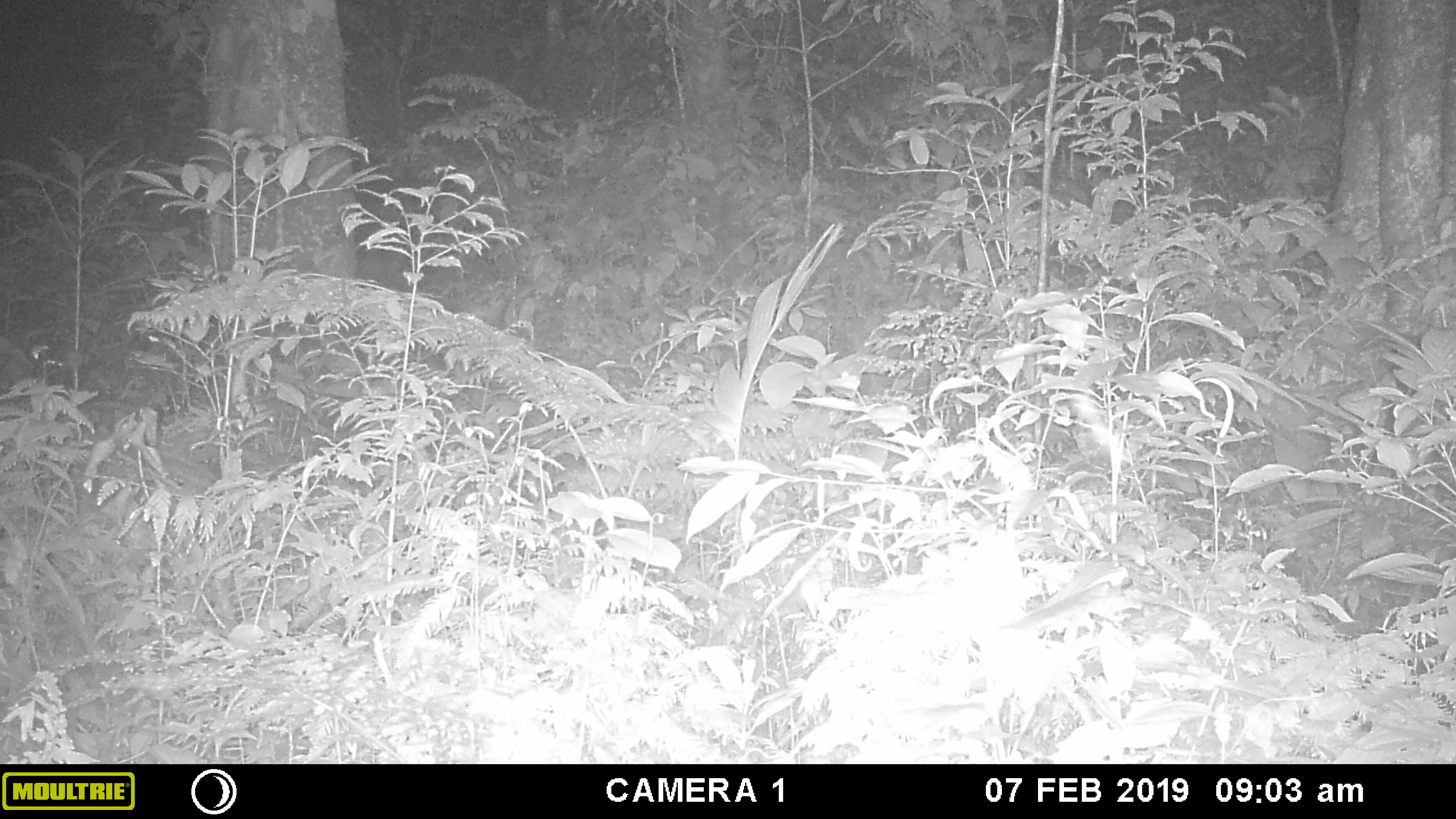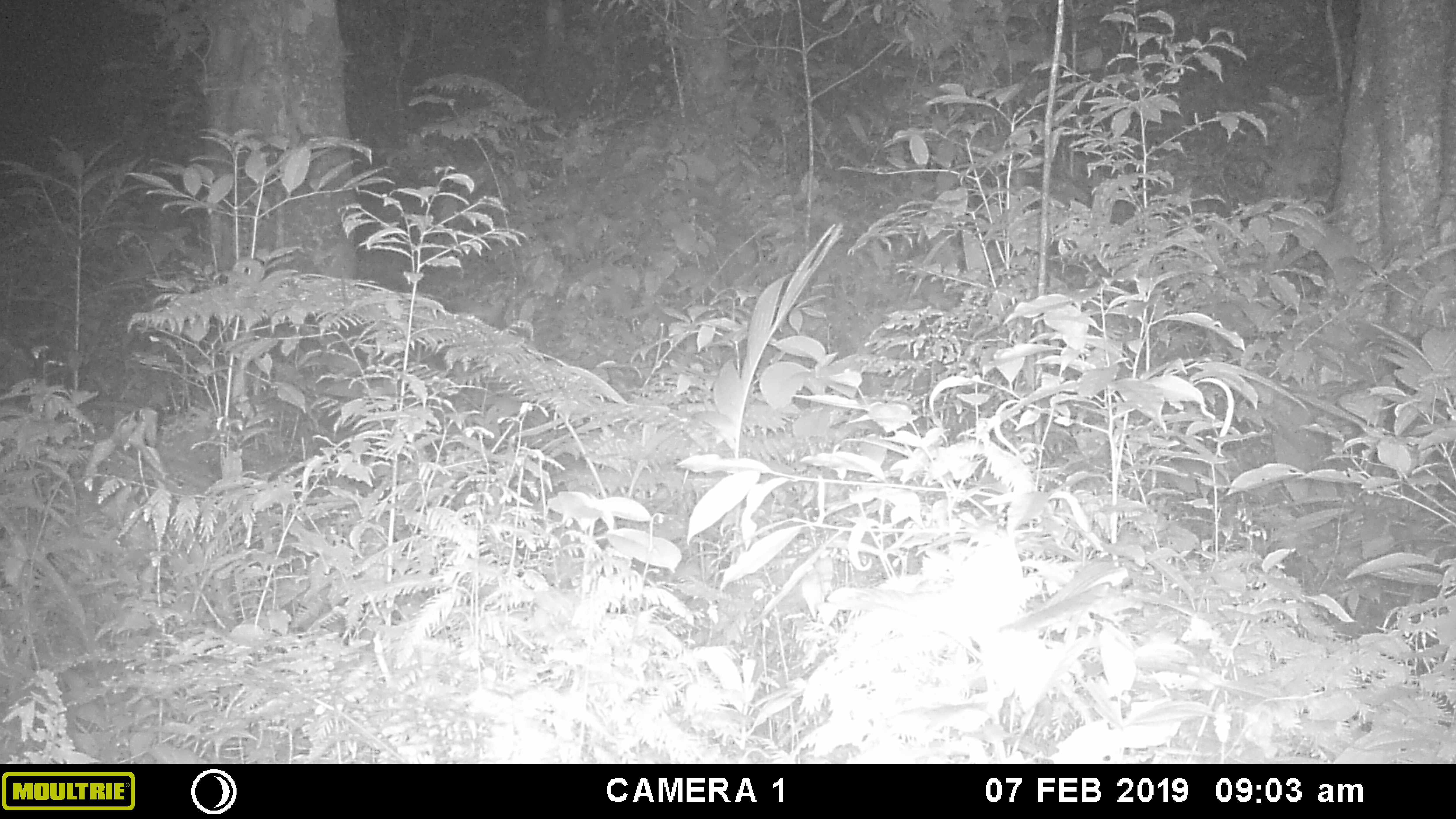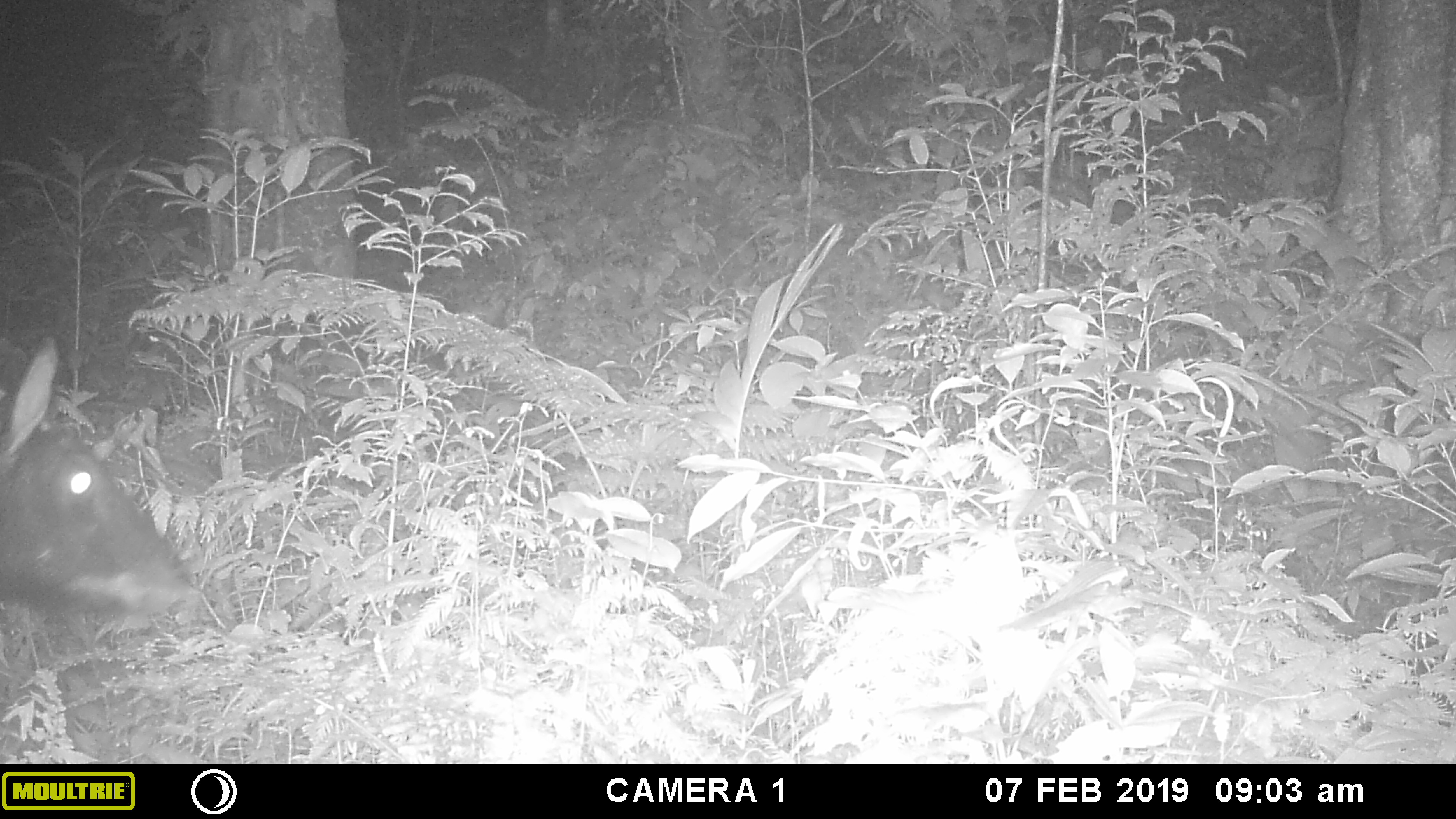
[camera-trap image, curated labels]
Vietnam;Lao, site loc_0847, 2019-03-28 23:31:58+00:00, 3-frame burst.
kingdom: Animalia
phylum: Chordata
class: Mammalia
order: Artiodactyla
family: Bovidae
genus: Capricornis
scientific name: Capricornis sumatraensis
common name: chinese serow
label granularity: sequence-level